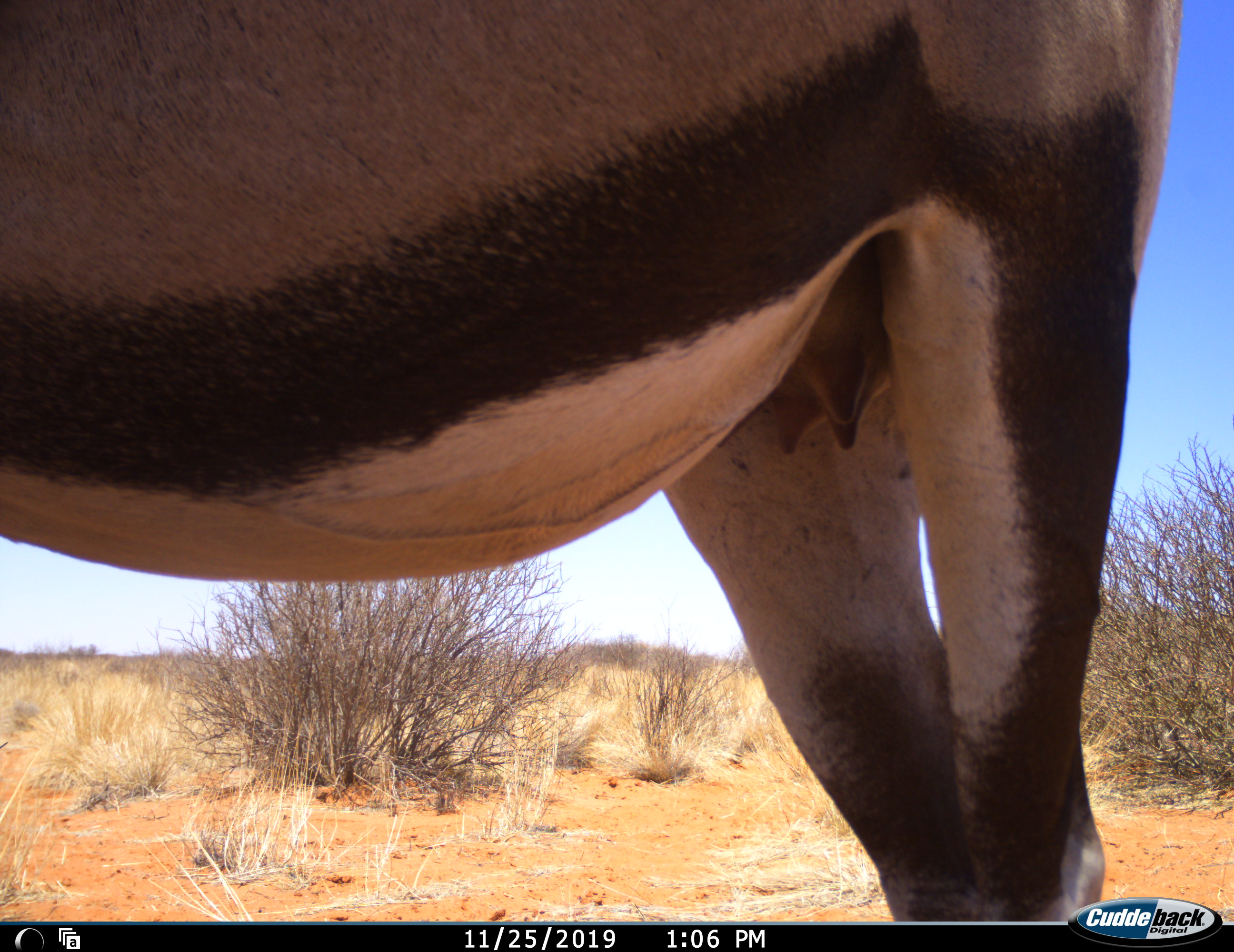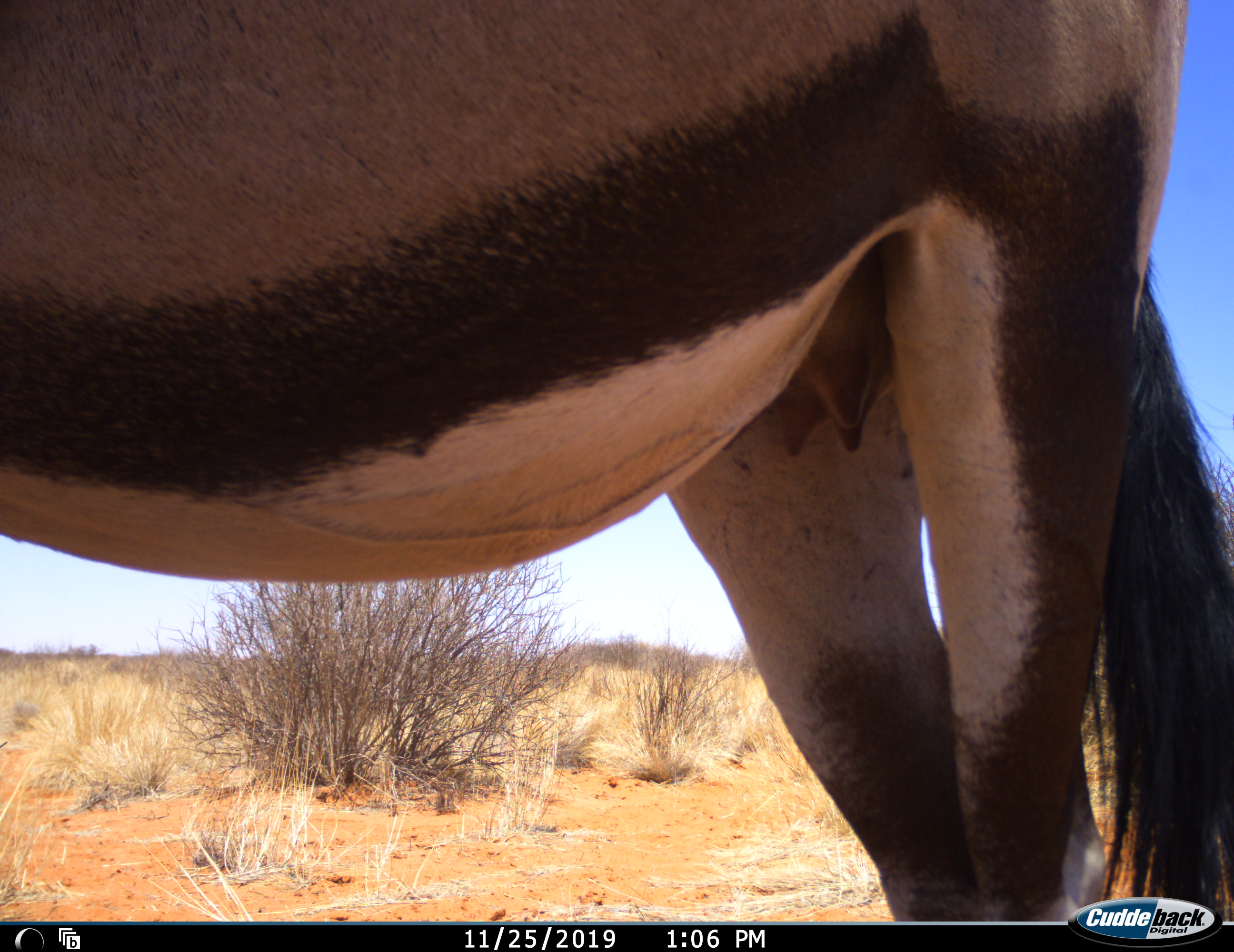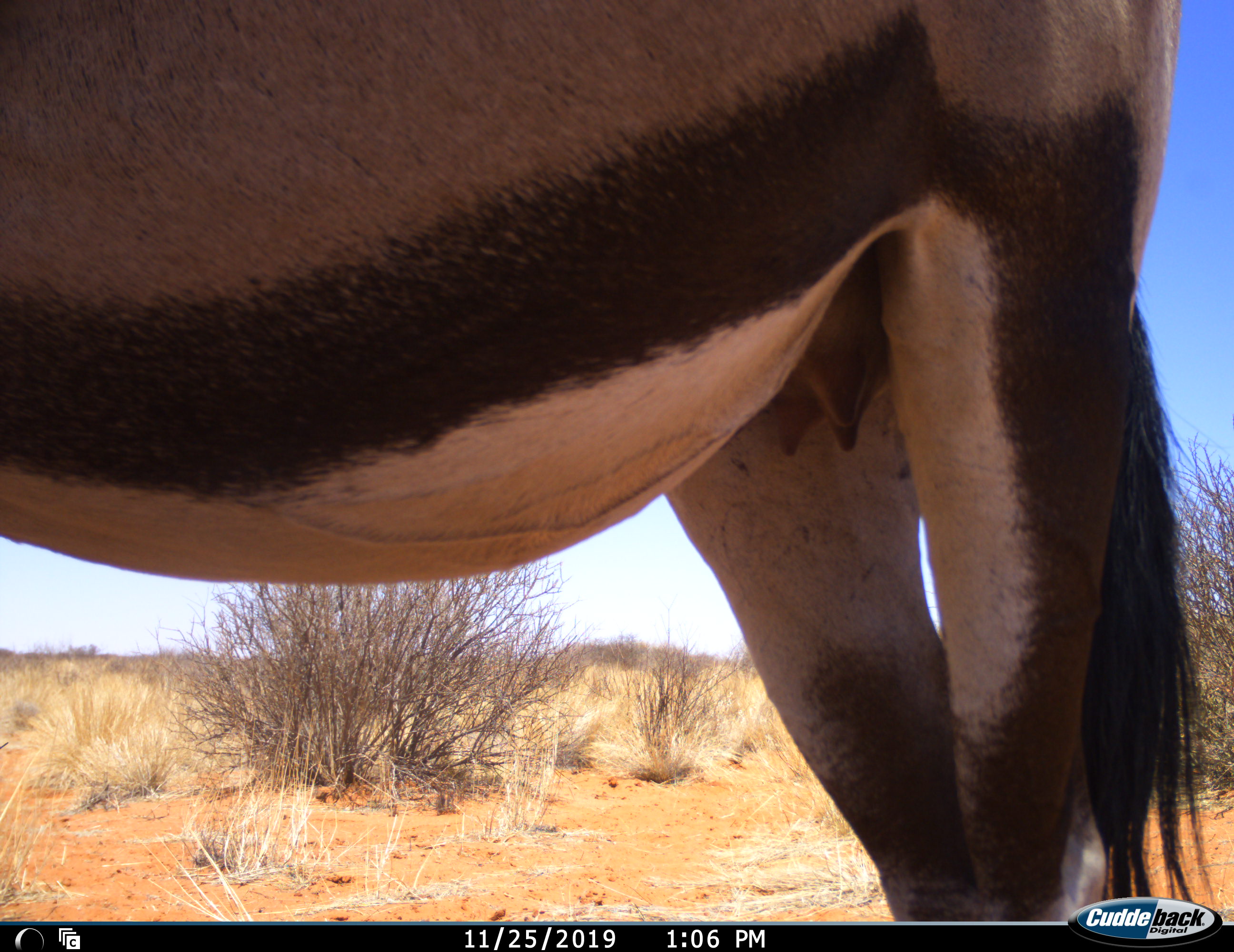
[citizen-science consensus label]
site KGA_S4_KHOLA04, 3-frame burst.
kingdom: Animalia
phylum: Chordata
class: Mammalia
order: Artiodactyla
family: Bovidae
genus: Oryx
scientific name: Oryx gazella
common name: gemsbok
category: oryx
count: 1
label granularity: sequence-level